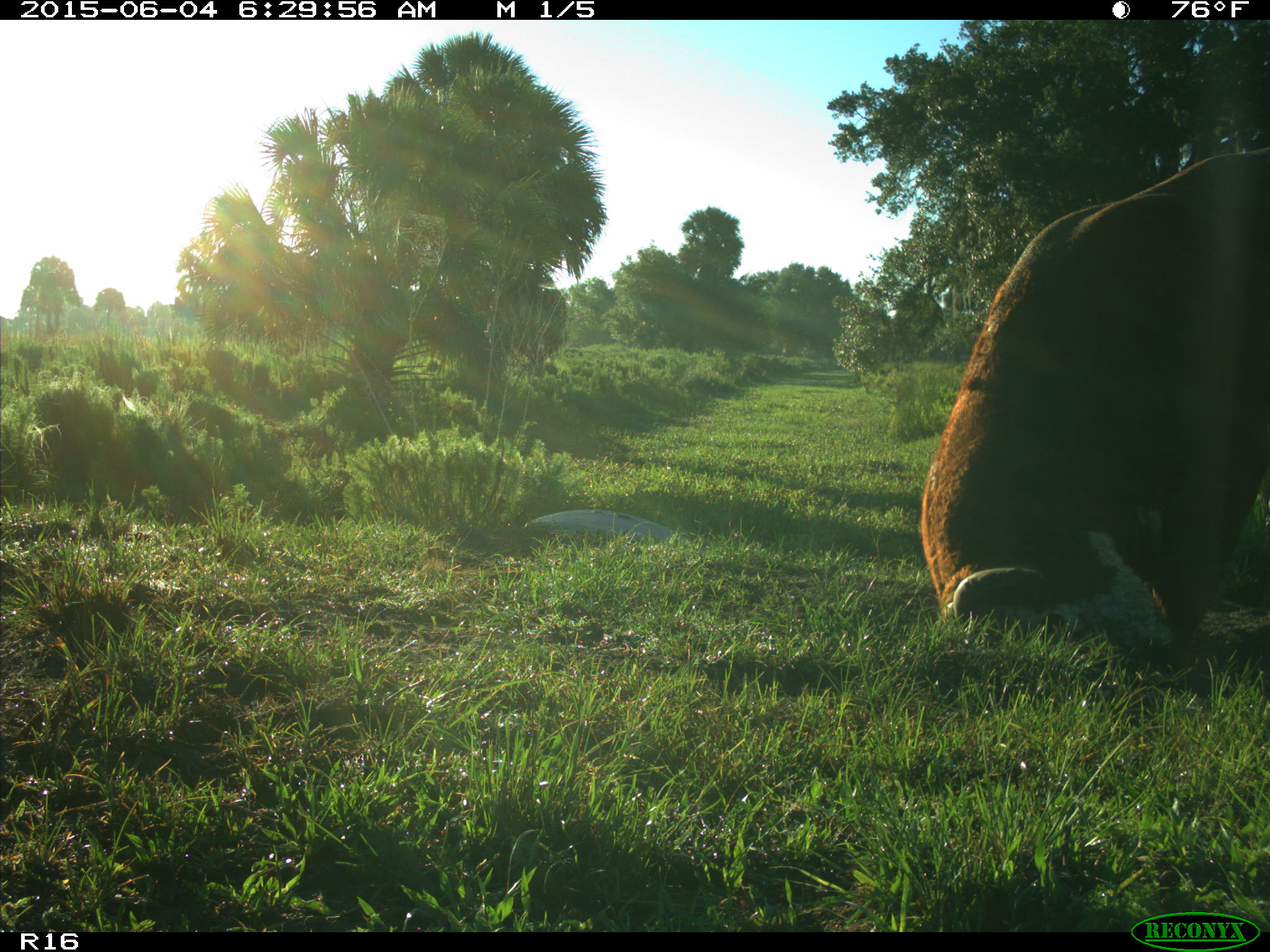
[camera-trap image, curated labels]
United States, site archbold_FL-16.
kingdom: Animalia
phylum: Chordata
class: Mammalia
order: Artiodactyla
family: Bovidae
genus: Bos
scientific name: Bos taurus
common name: domestic cow